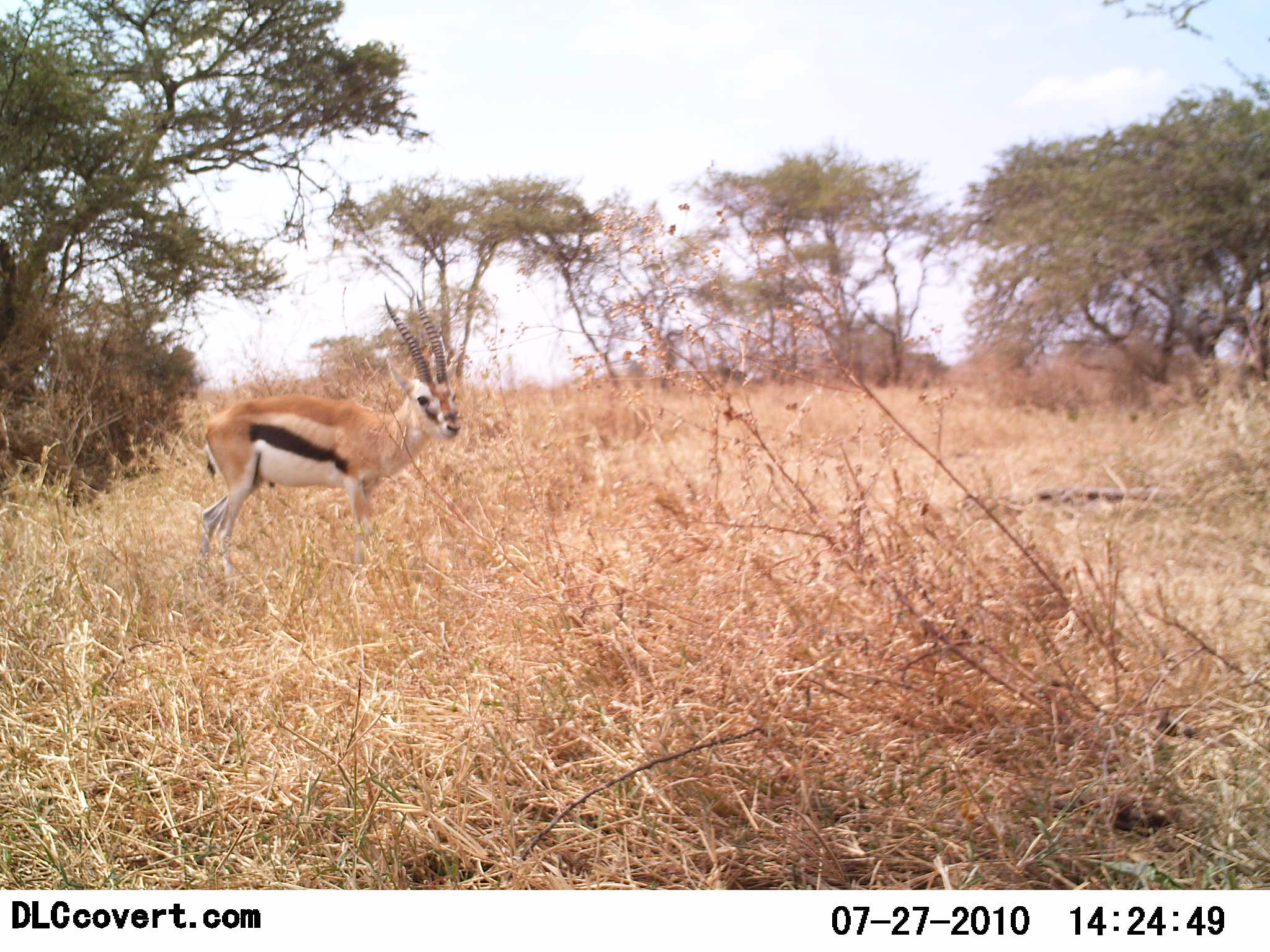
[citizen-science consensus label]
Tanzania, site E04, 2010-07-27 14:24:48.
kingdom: Animalia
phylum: Chordata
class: Mammalia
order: Artiodactyla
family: Bovidae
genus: Eudorcas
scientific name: Eudorcas thomsonii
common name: thomson's gazelle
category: gazellethomsons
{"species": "gazellethomsons (thomson's gazelle) (Eudorcas thomsonii)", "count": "1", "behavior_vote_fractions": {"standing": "94%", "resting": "0%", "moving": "6%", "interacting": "0%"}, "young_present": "0%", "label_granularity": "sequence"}